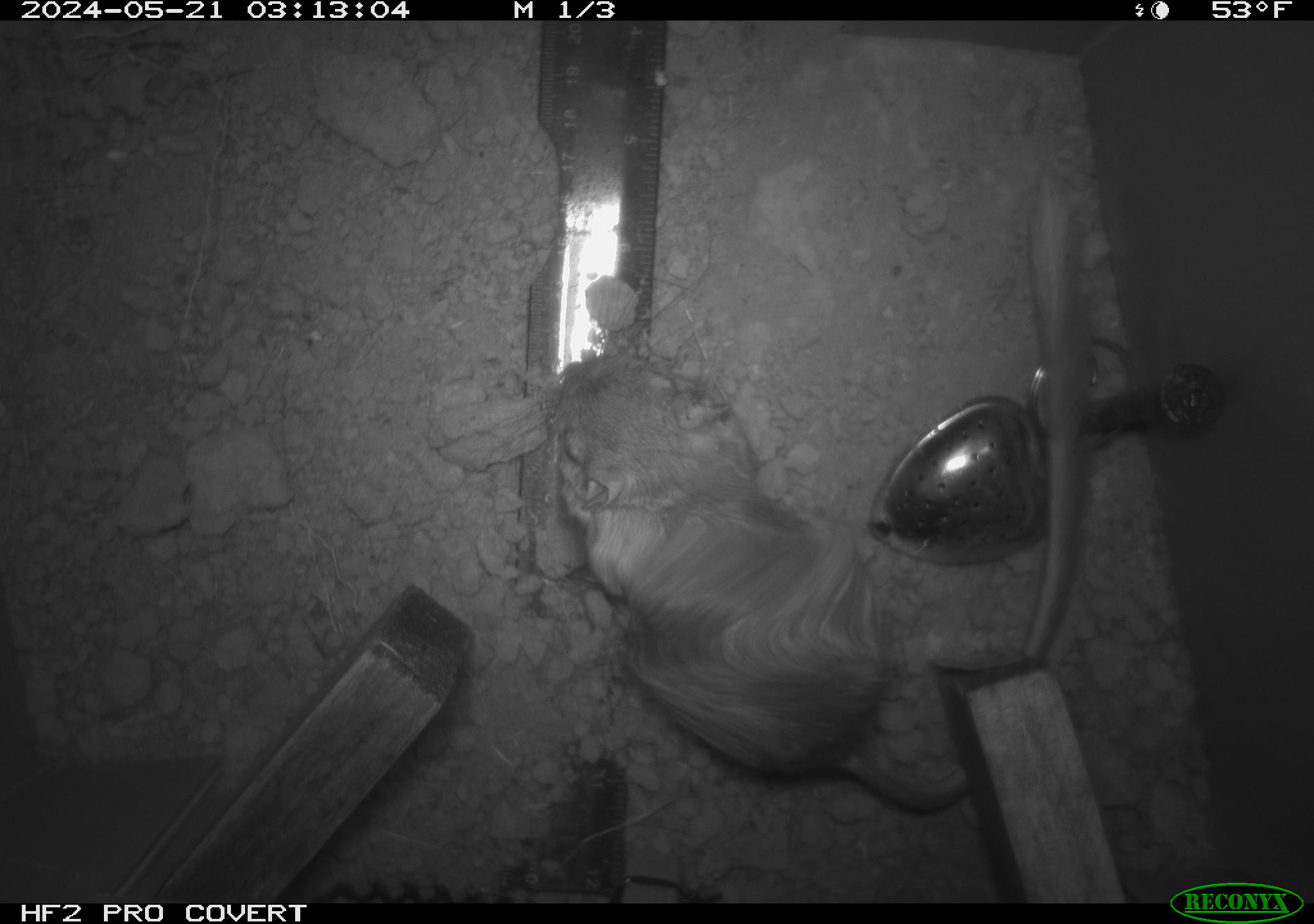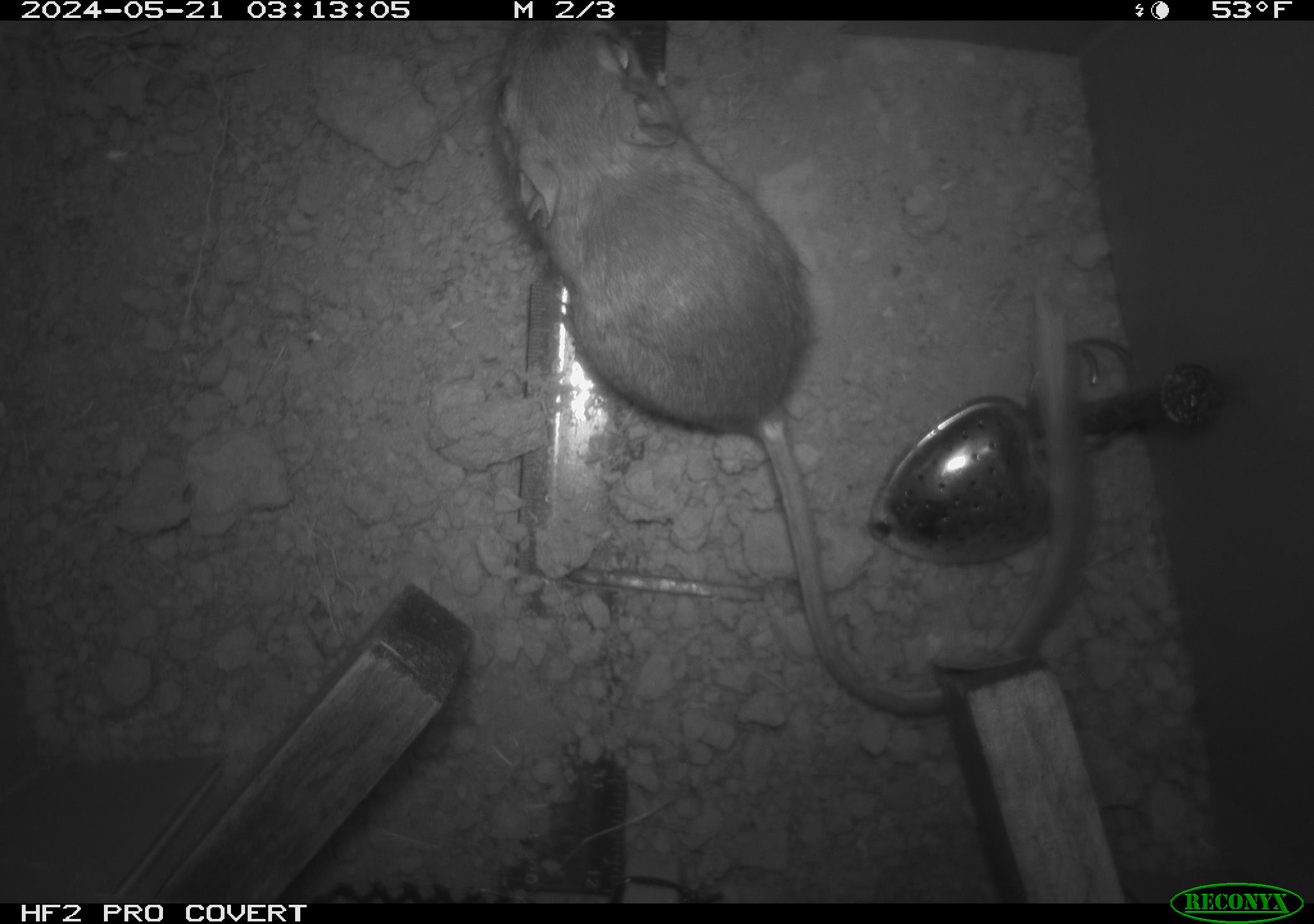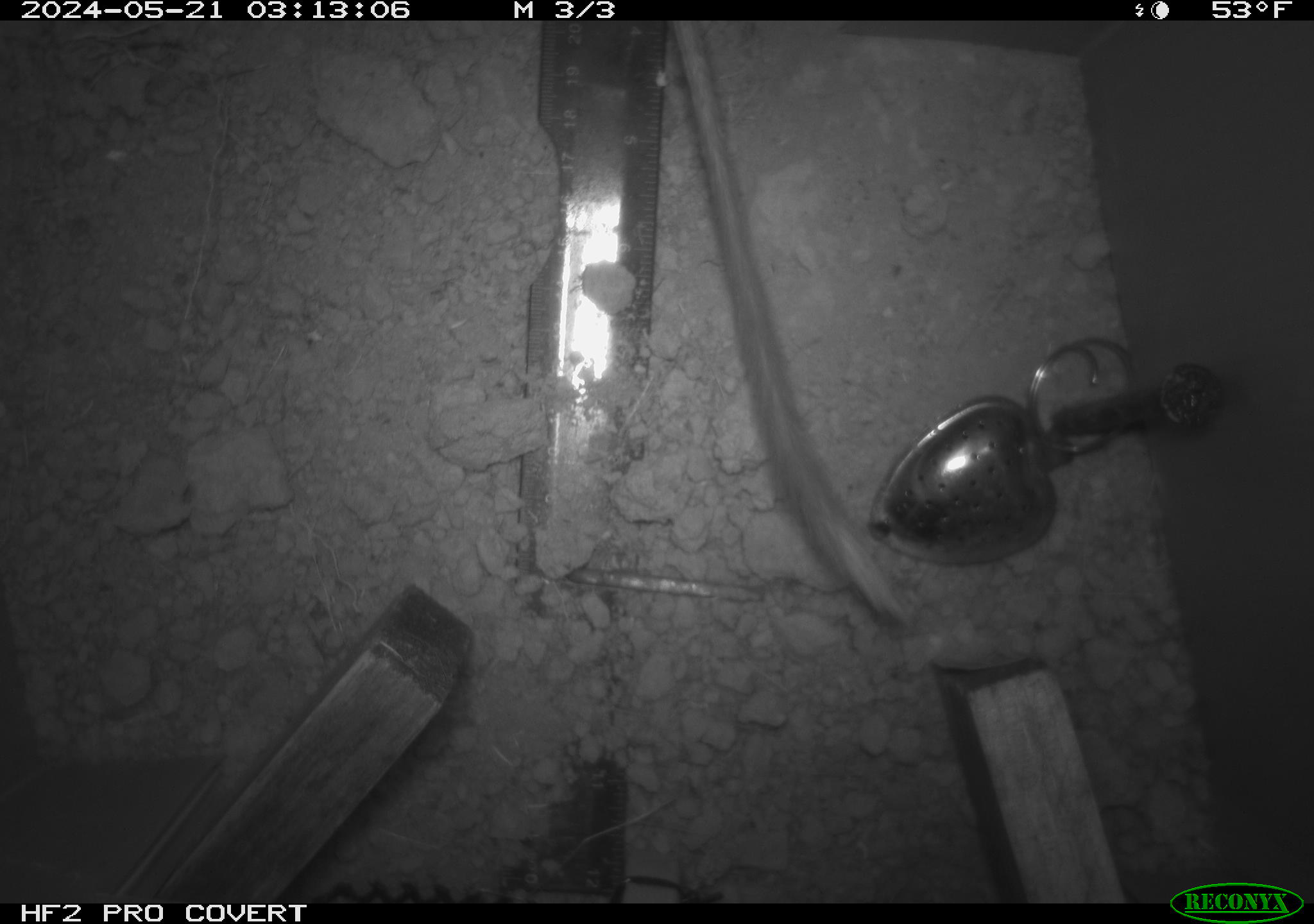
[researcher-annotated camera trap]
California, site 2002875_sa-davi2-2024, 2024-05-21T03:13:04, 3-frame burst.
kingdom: Animalia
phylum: Chordata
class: Mammalia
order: Rodentia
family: Heteromyidae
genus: Dipodomys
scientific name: Dipodomys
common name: kangaroo rats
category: dipodomys species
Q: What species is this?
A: Dipodomys species (kangaroo rats) (Dipodomys).